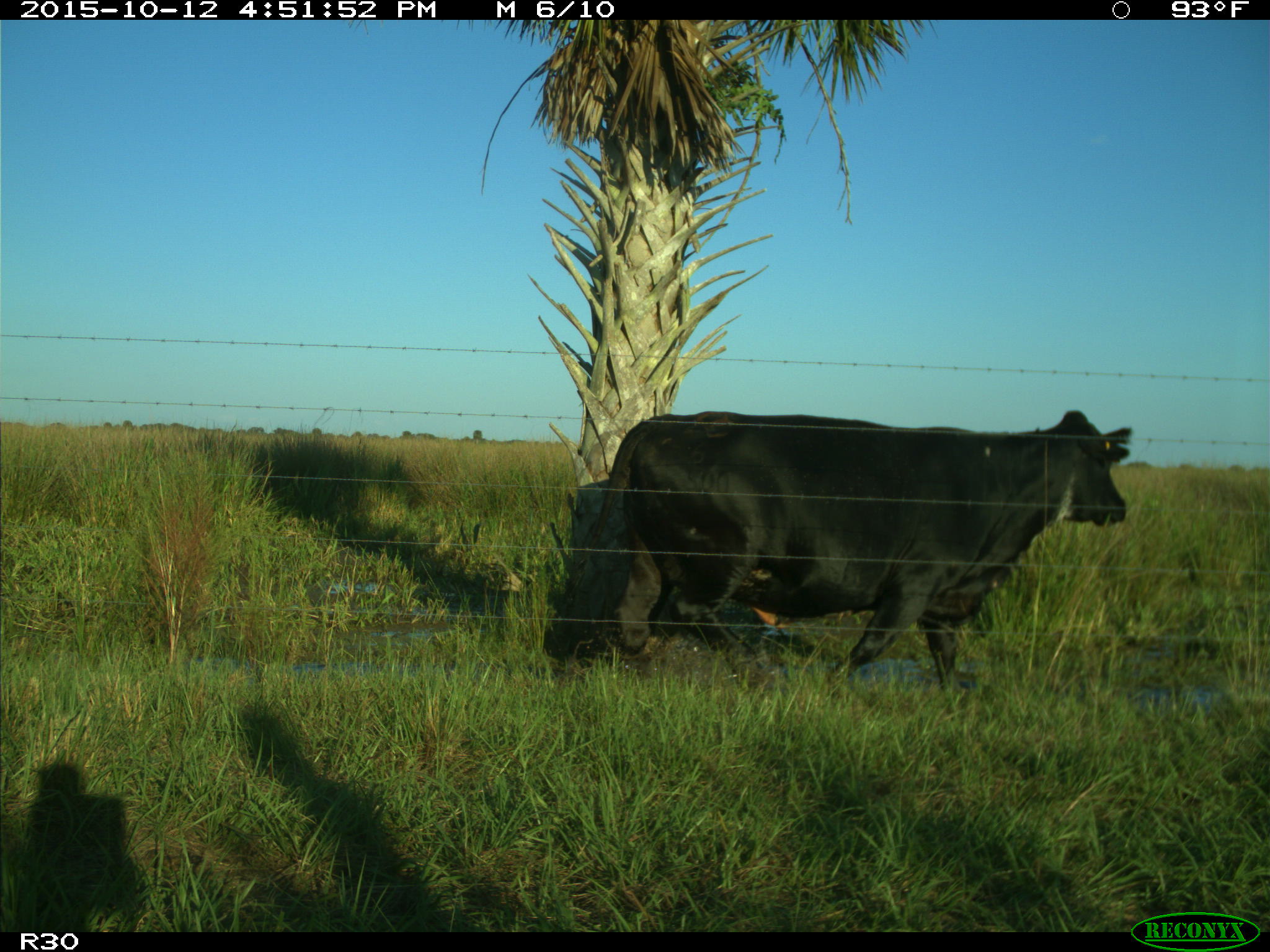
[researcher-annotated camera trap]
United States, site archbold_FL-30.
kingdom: Animalia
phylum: Chordata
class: Mammalia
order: Artiodactyla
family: Bovidae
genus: Bos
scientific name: Bos taurus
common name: domestic cow